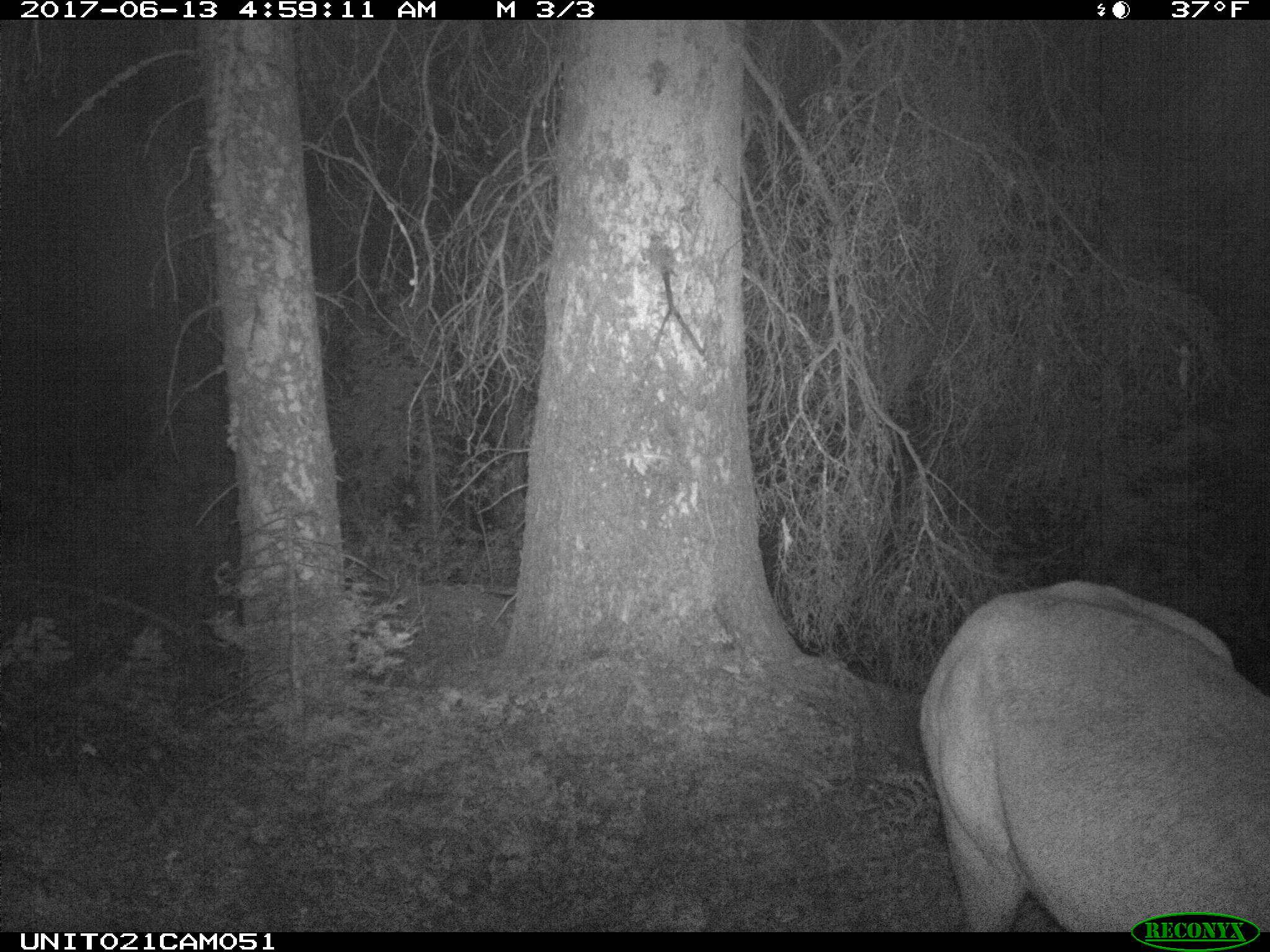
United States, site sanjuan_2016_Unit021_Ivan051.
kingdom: Animalia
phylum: Chordata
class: Mammalia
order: Artiodactyla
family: Cervidae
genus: Cervus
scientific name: Cervus elaphus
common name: red deer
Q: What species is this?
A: Cervus elaphus (red deer).